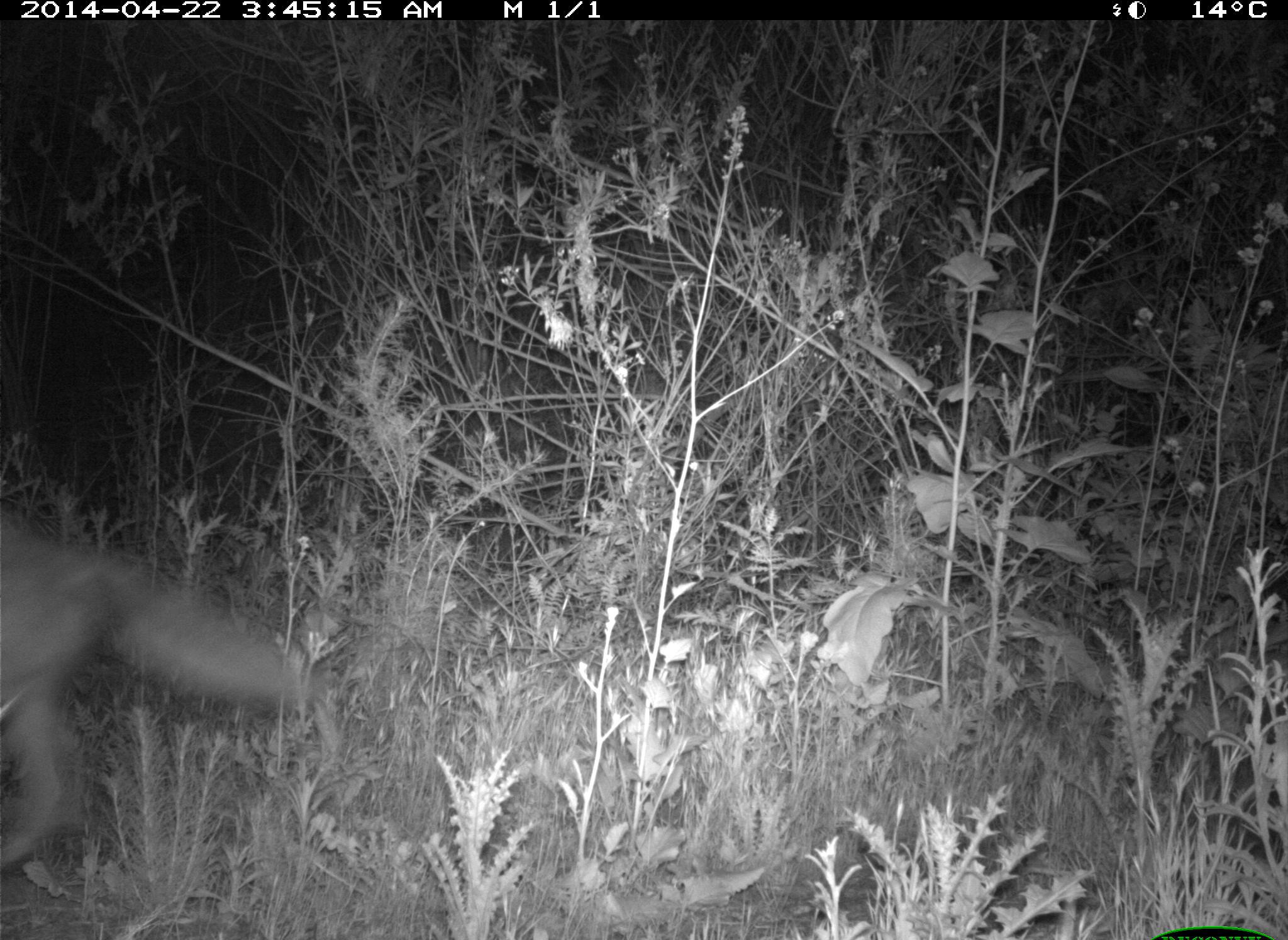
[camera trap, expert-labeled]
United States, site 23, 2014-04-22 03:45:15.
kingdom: Animalia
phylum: Chordata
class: Mammalia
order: Carnivora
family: Canidae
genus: Canis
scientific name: Canis latrans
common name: coyote